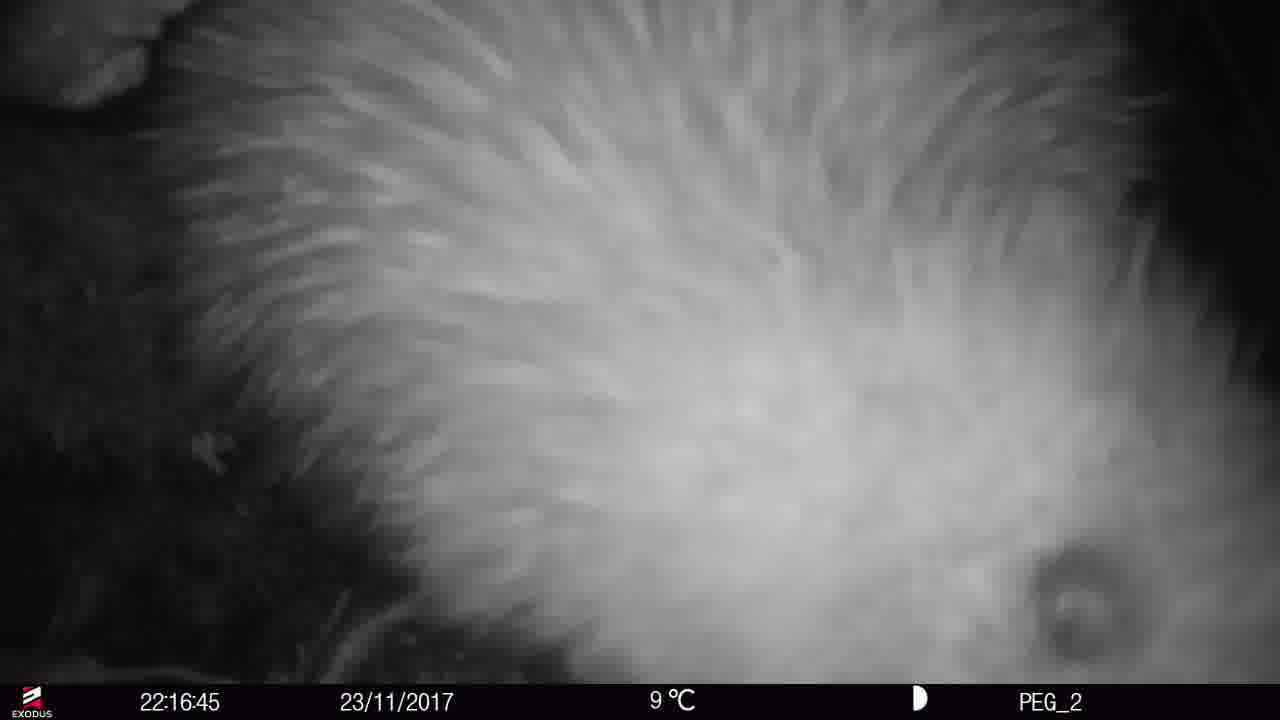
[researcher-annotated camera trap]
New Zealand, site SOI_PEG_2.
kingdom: Animalia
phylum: Chordata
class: Aves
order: Apterygiformes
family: Apterygidae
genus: Apteryx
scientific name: Apteryx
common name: kiwi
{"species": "kiwi (Apteryx)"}